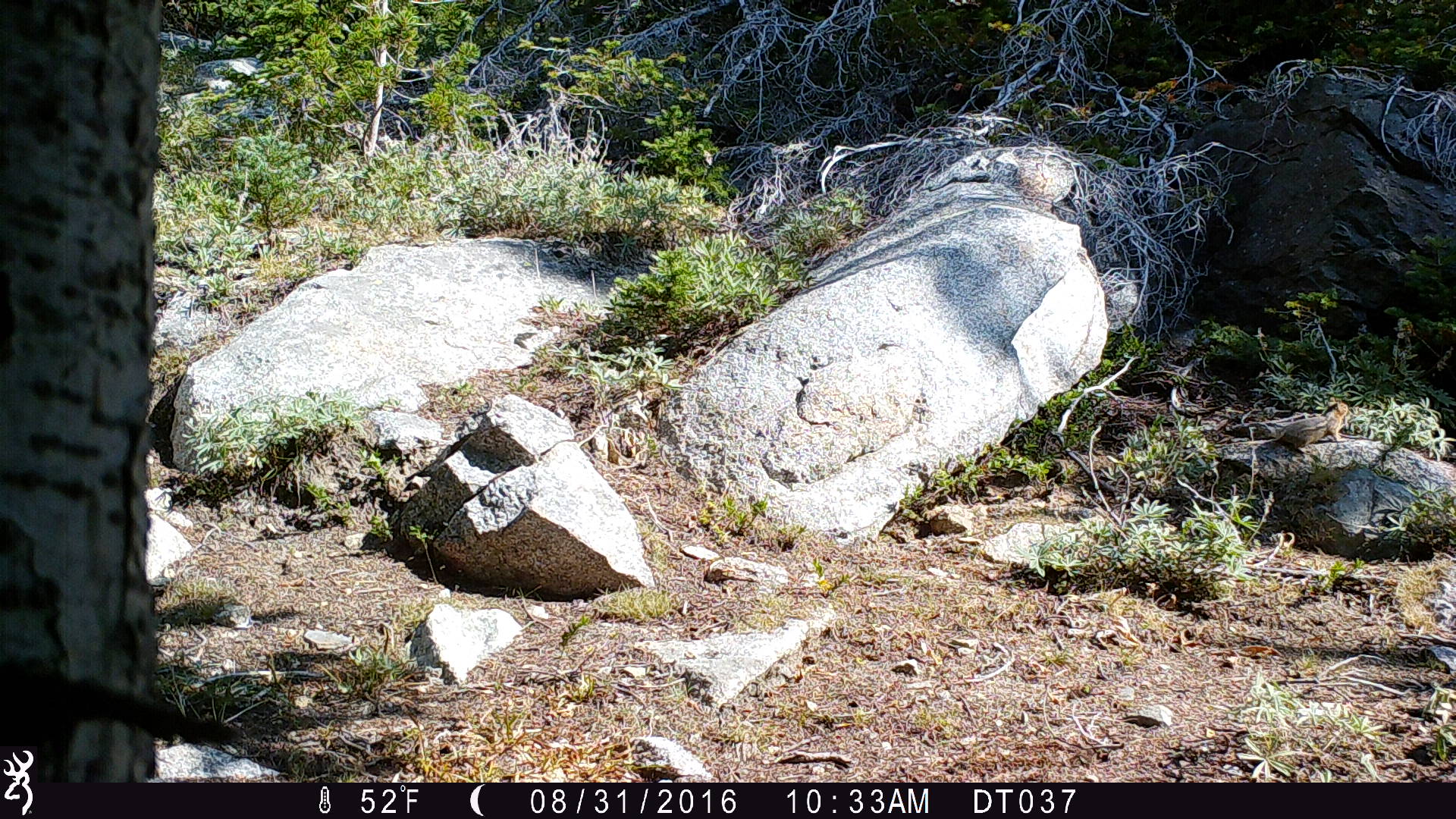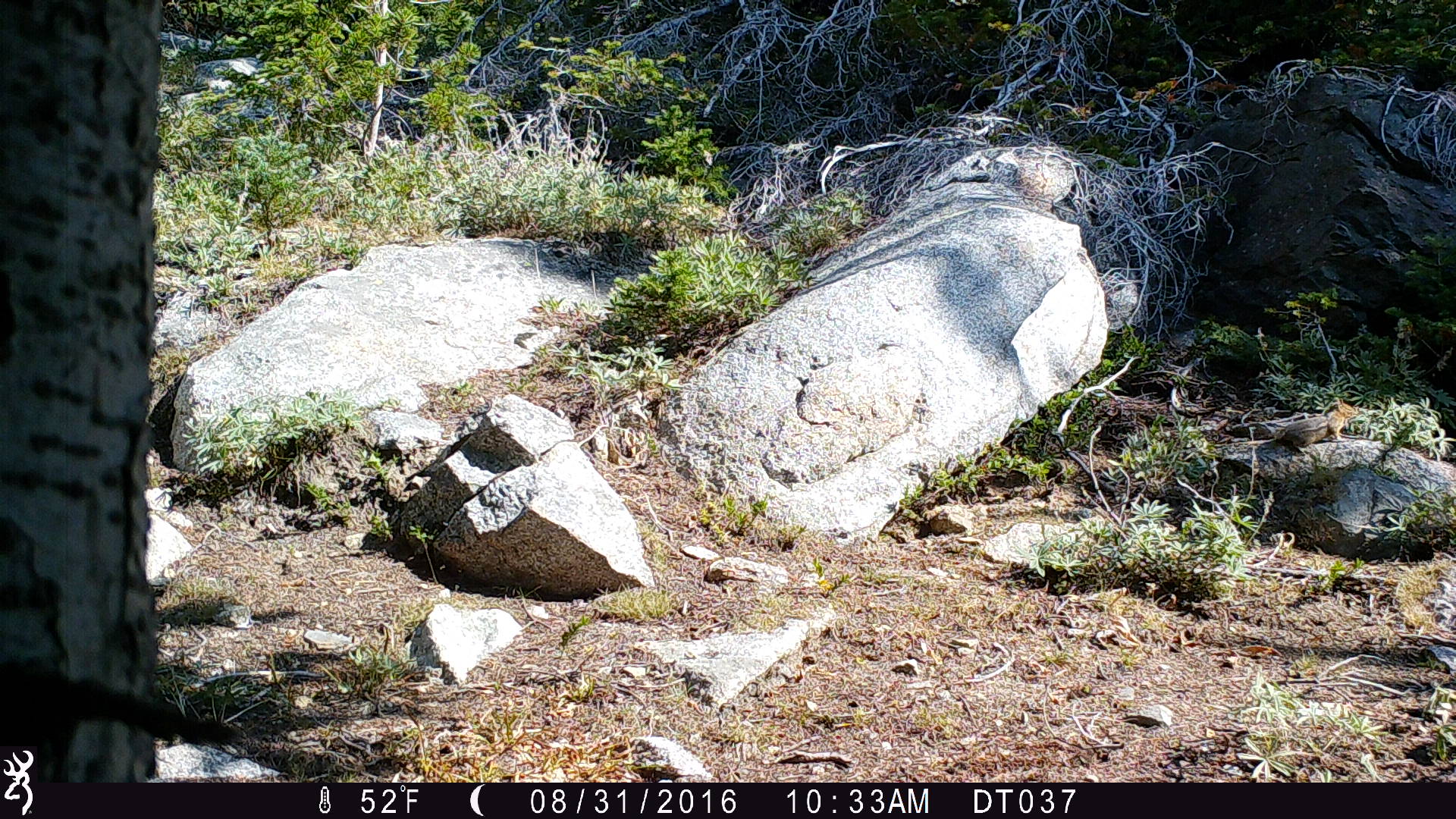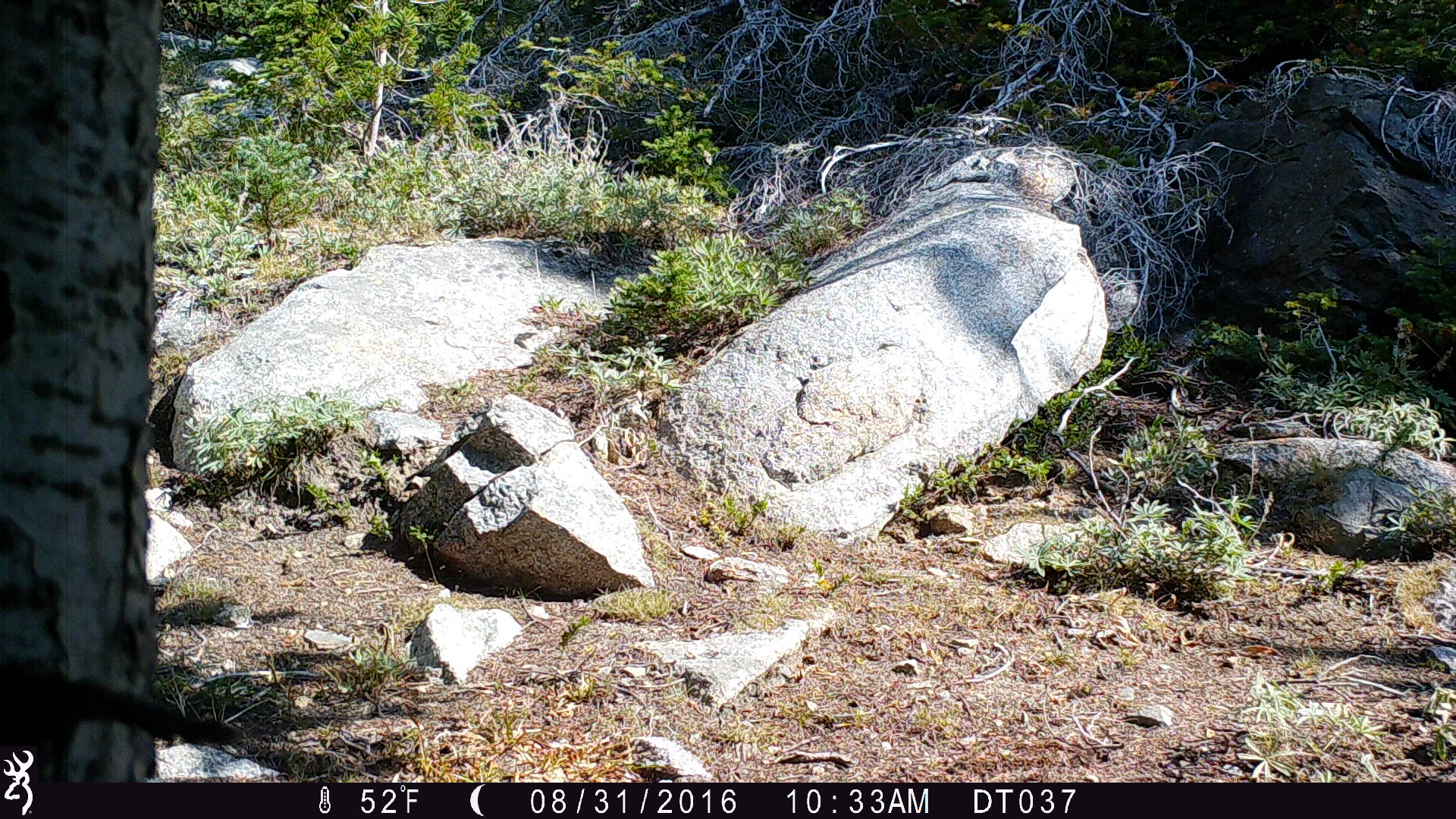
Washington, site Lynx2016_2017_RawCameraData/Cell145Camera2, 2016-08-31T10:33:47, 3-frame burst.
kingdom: Animalia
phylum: Chordata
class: Mammalia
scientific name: Mammalia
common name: small mammal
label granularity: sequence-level